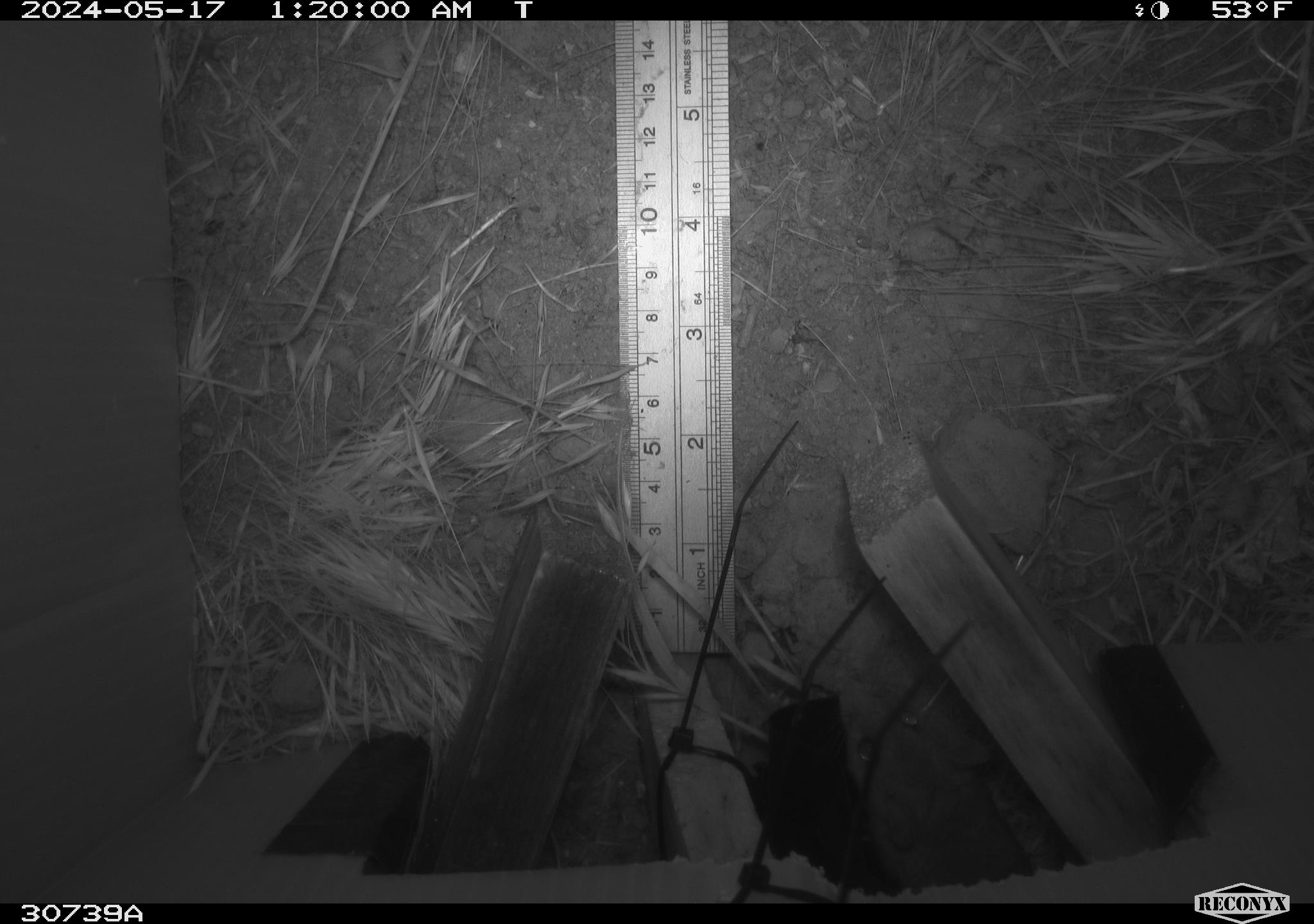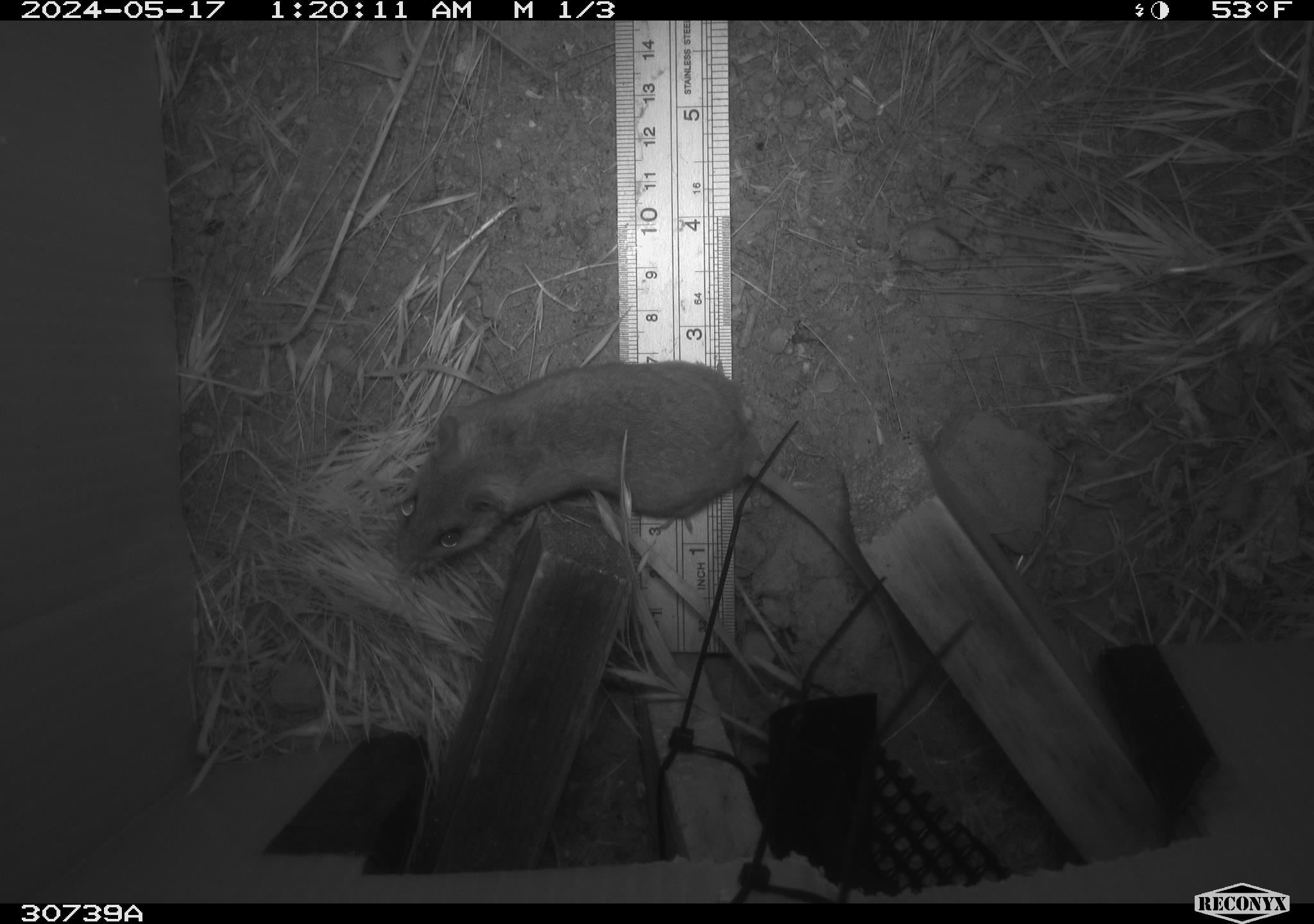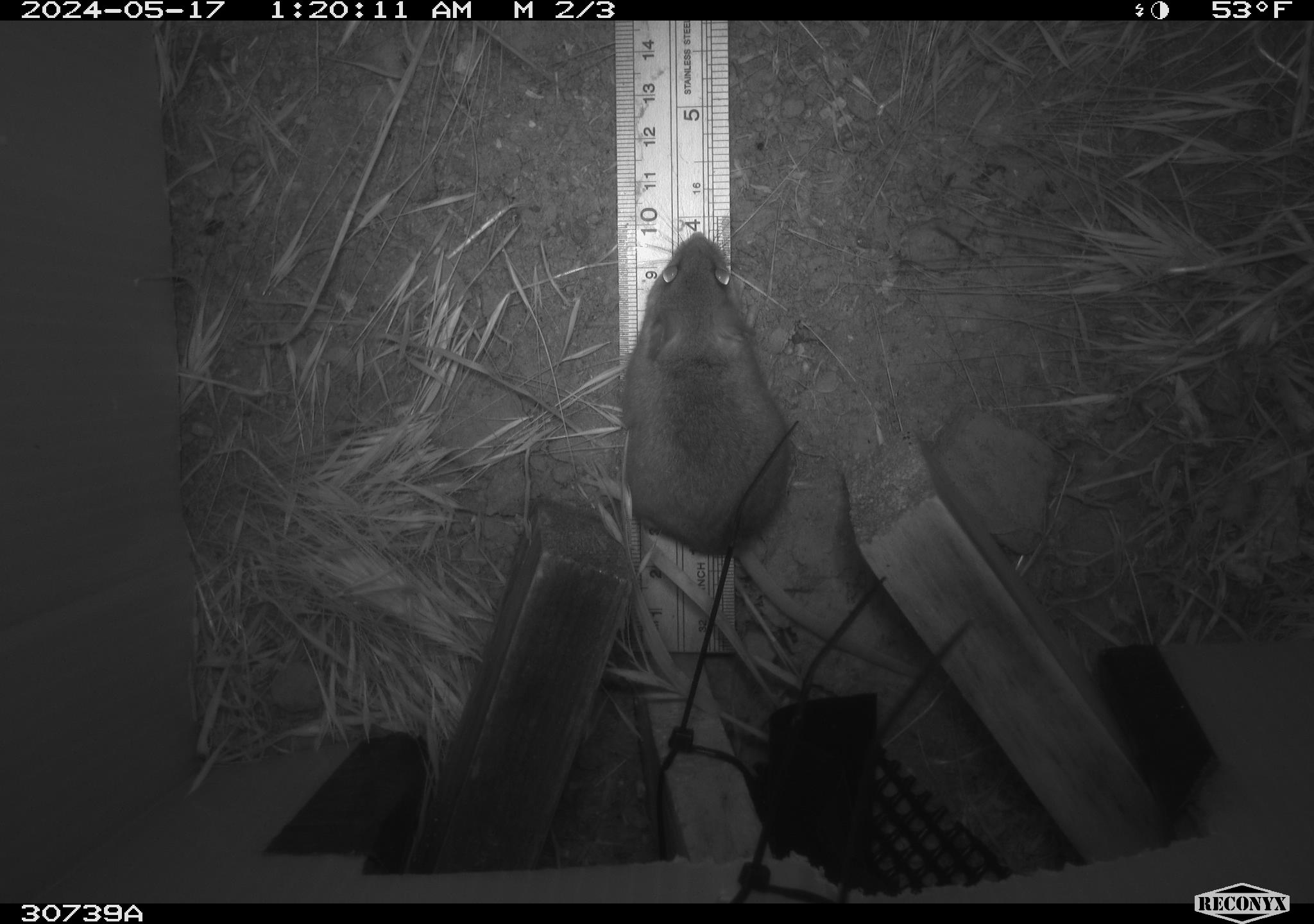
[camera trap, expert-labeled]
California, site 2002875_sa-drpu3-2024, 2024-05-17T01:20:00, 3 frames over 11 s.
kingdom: Animalia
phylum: Chordata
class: Mammalia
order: Rodentia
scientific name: Rodentia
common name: rodent